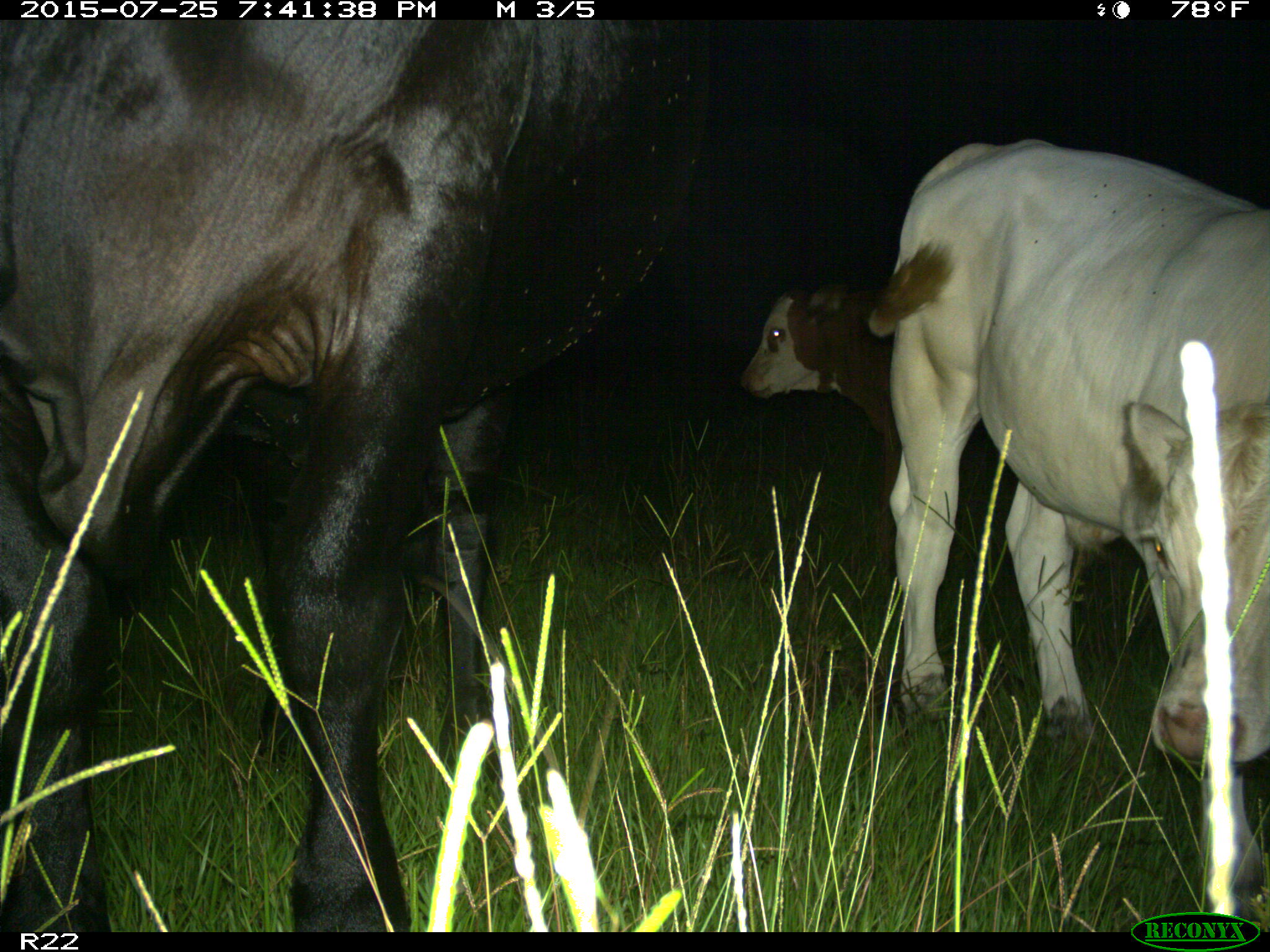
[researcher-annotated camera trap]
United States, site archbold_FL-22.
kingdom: Animalia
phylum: Chordata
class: Mammalia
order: Artiodactyla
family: Bovidae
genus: Bos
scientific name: Bos taurus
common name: domestic cow